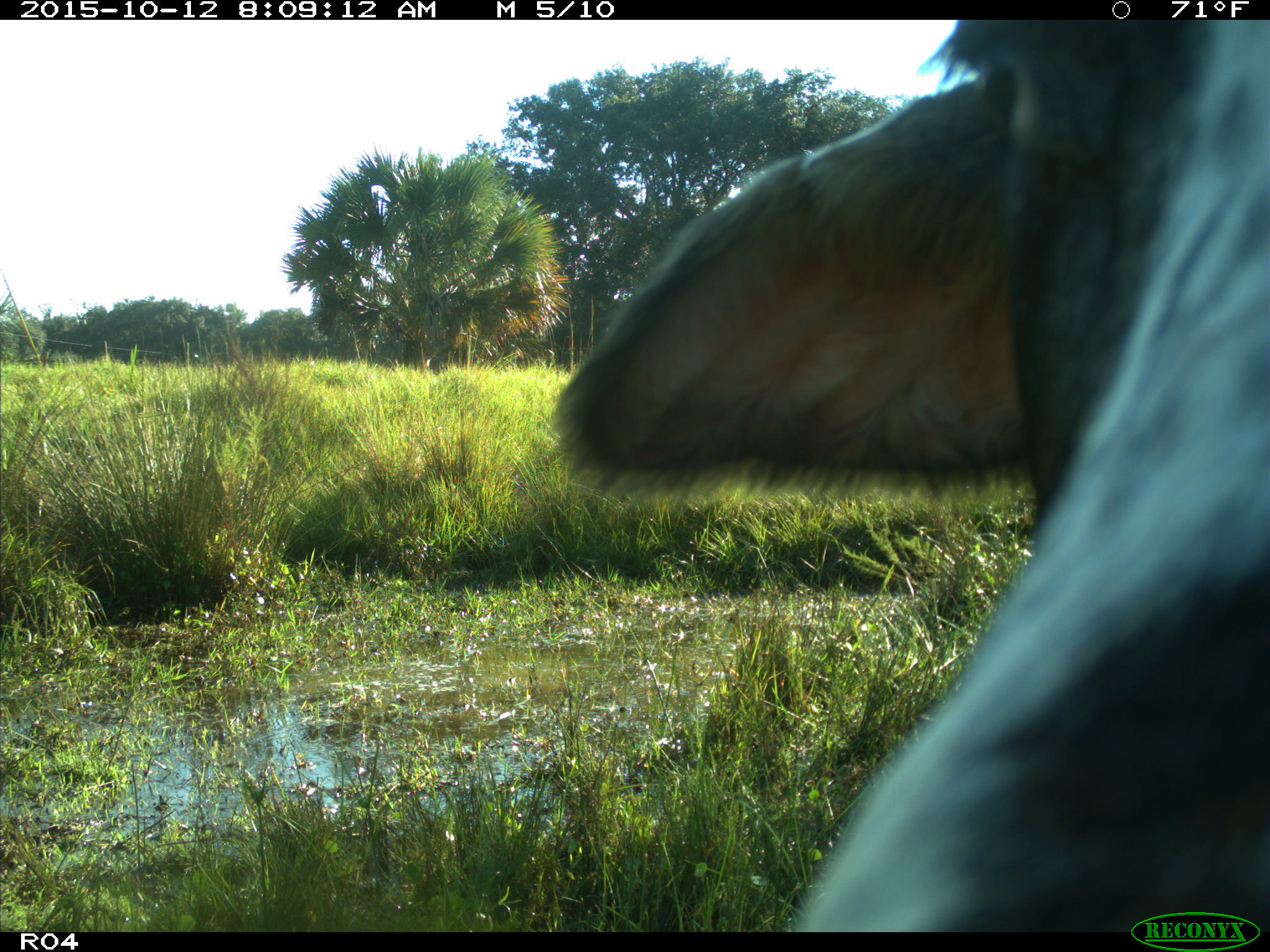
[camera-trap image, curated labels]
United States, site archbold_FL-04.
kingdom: Animalia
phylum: Chordata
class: Mammalia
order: Artiodactyla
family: Bovidae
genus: Bos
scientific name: Bos taurus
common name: domestic cow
Bos taurus (domestic cow).